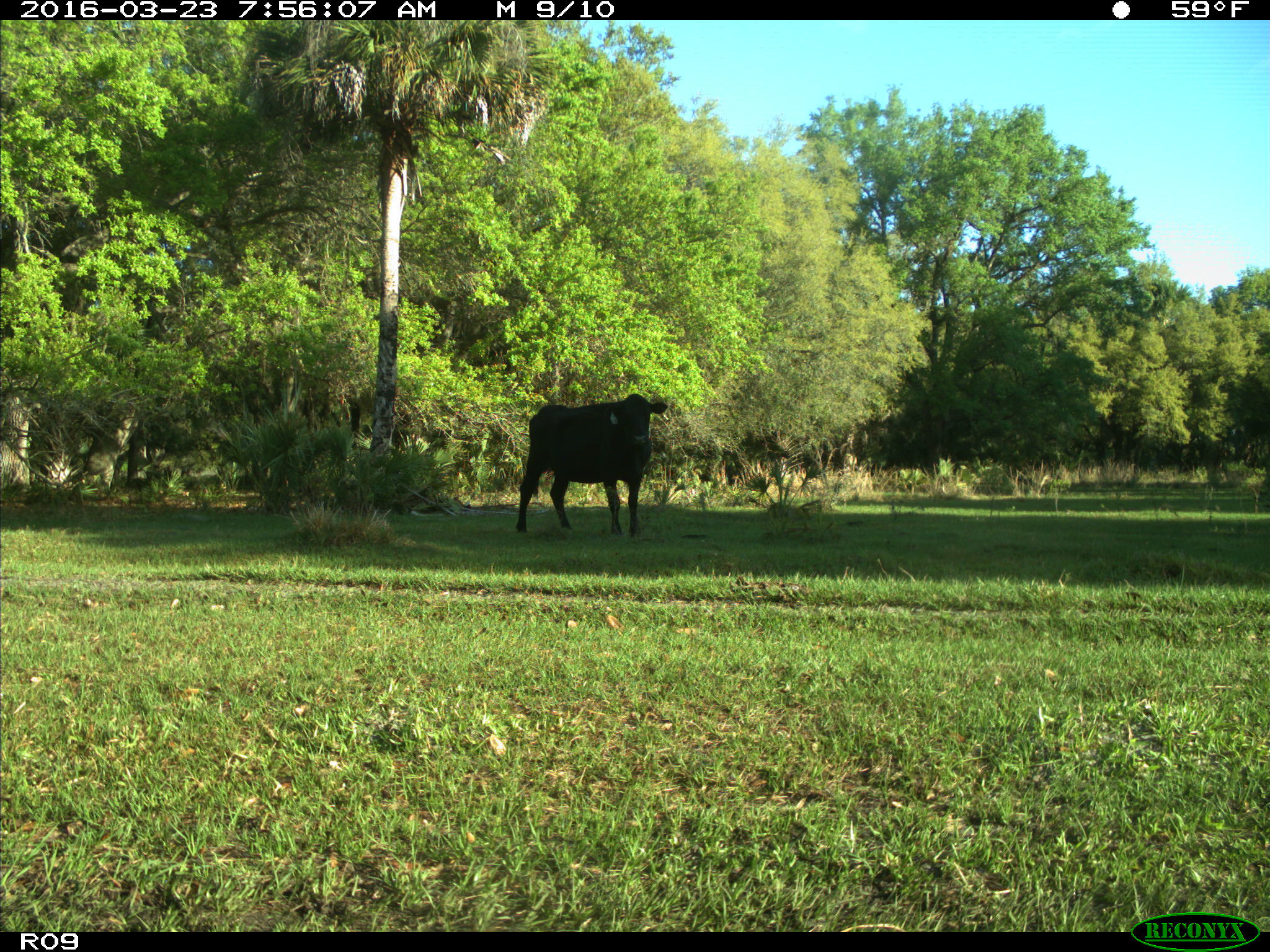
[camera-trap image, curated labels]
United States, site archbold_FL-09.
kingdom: Animalia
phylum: Chordata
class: Mammalia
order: Artiodactyla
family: Bovidae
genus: Bos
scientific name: Bos taurus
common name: domestic cow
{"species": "Bos taurus (domestic cow)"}